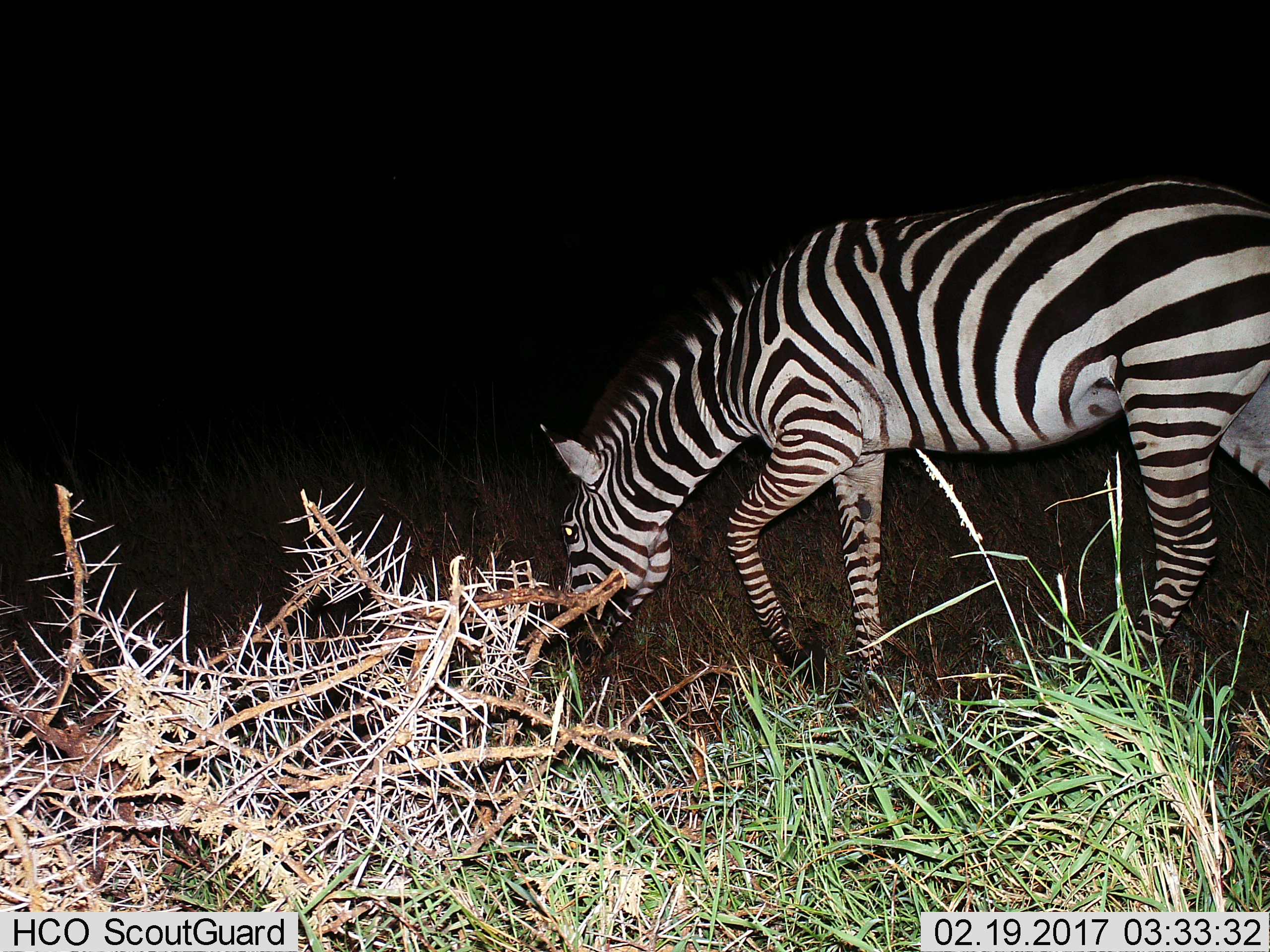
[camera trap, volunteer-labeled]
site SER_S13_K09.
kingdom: Animalia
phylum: Chordata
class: Mammalia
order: Perissodactyla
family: Equidae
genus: Equus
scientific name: Equus quagga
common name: plains zebra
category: zebraplains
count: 1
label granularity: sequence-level